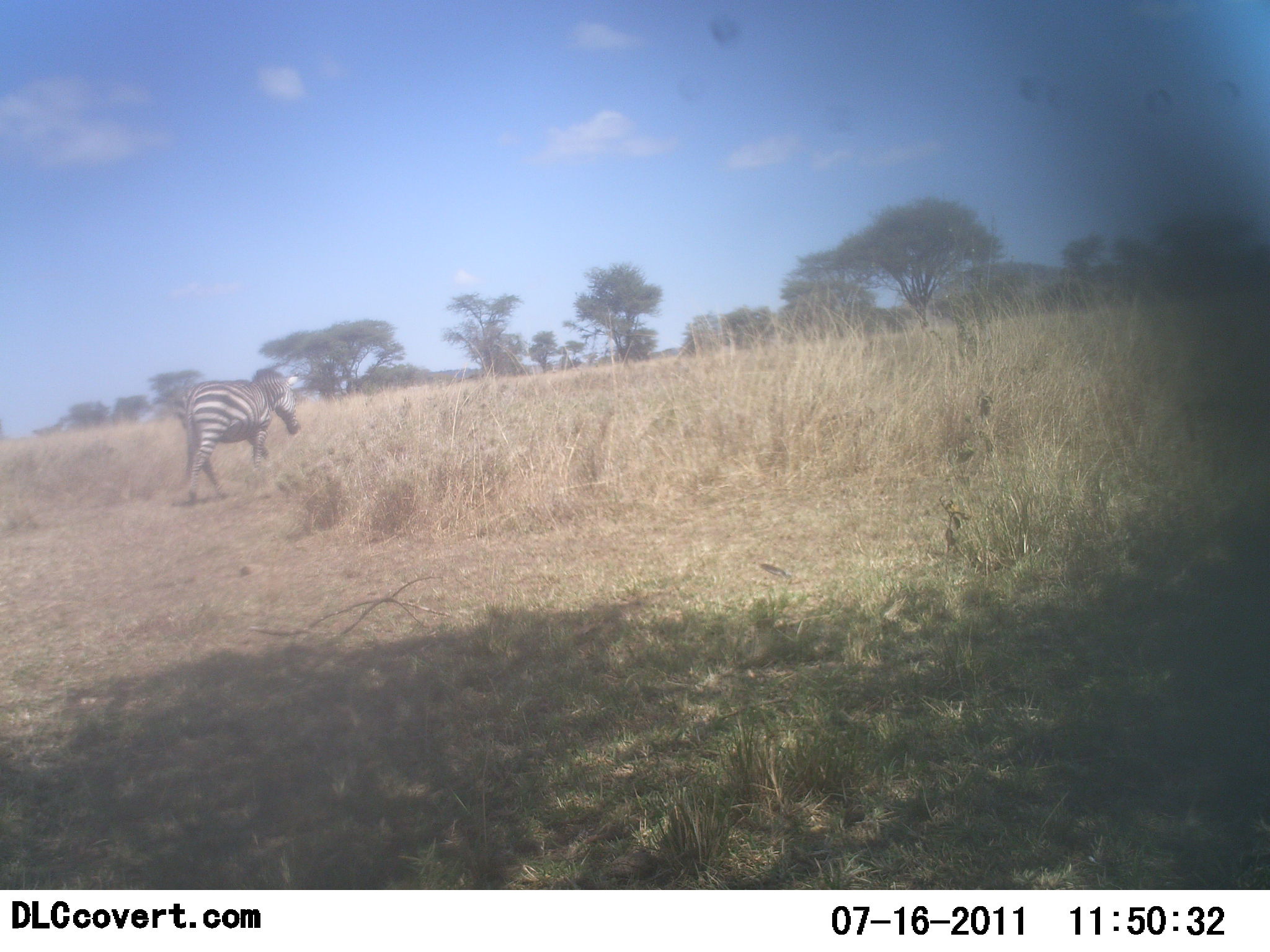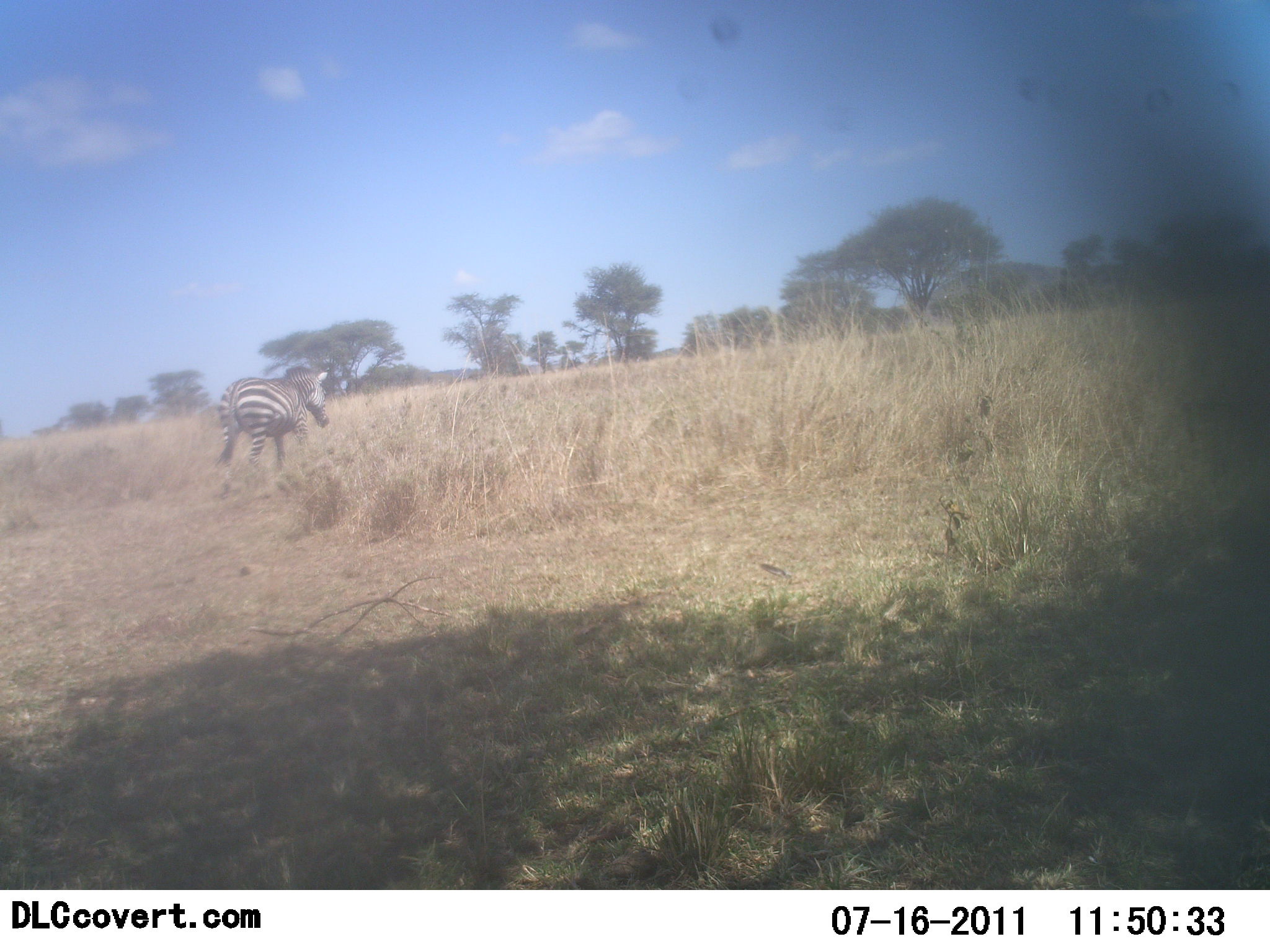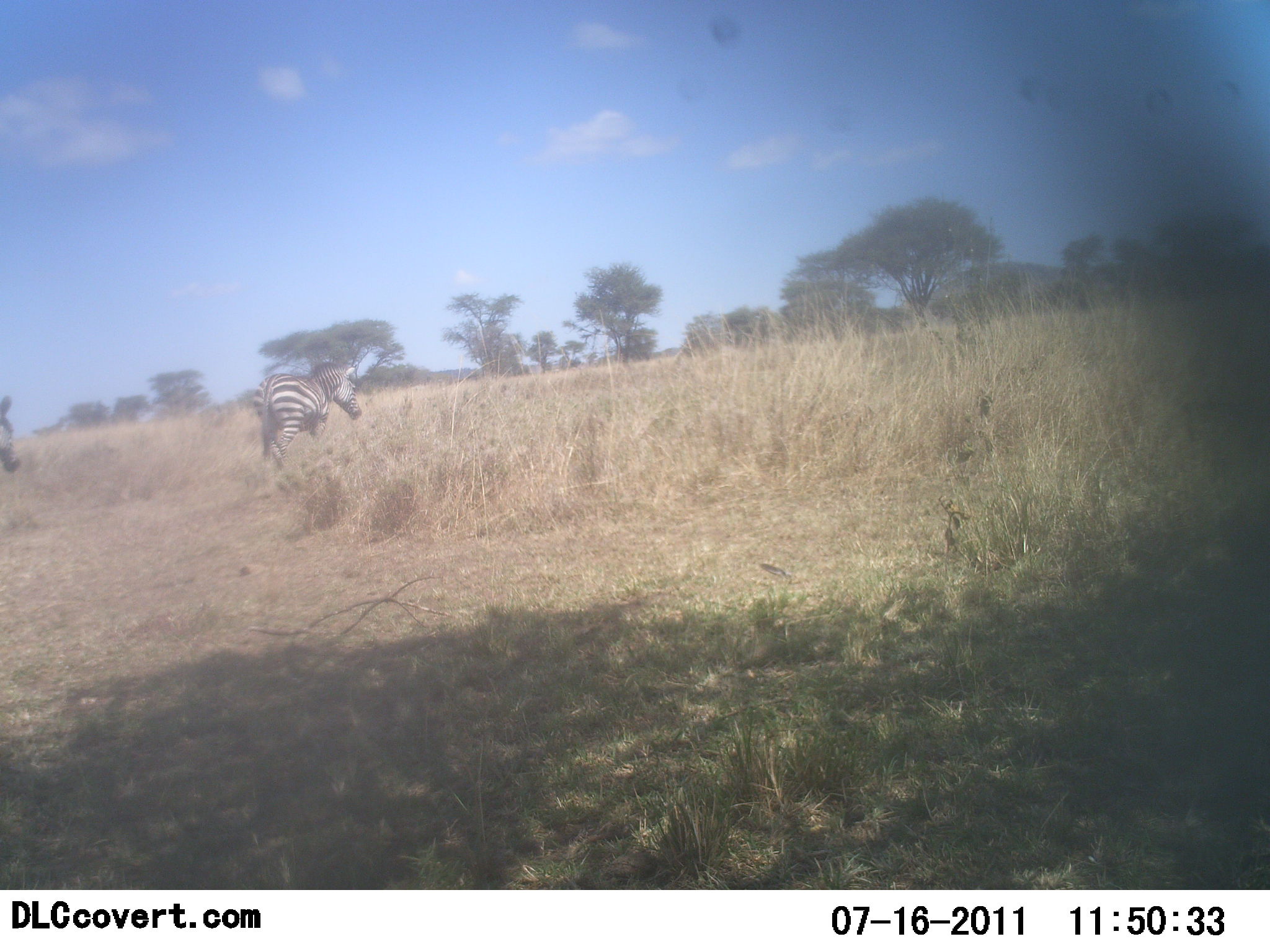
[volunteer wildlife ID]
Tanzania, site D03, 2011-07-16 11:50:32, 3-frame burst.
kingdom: Animalia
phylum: Chordata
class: Mammalia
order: Perissodactyla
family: Equidae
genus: Equus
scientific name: Equus quagga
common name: plains zebra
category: zebra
Zebra (plains zebra) (Equus quagga), count 2. Behavior (volunteer vote fractions): standing 0%, resting 0%, moving 100%, interacting 0%. Young present (vote fraction): 0%. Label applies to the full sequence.